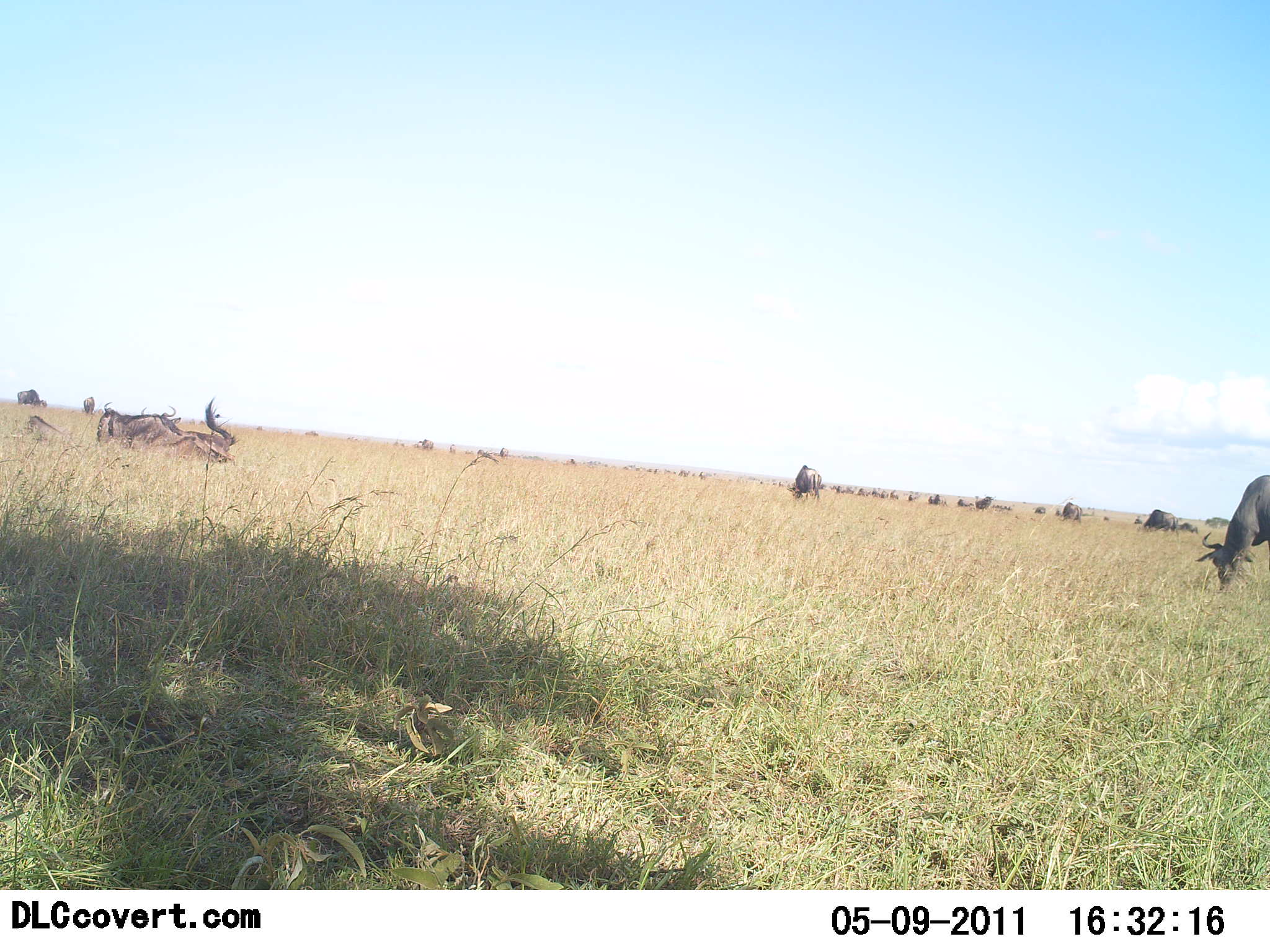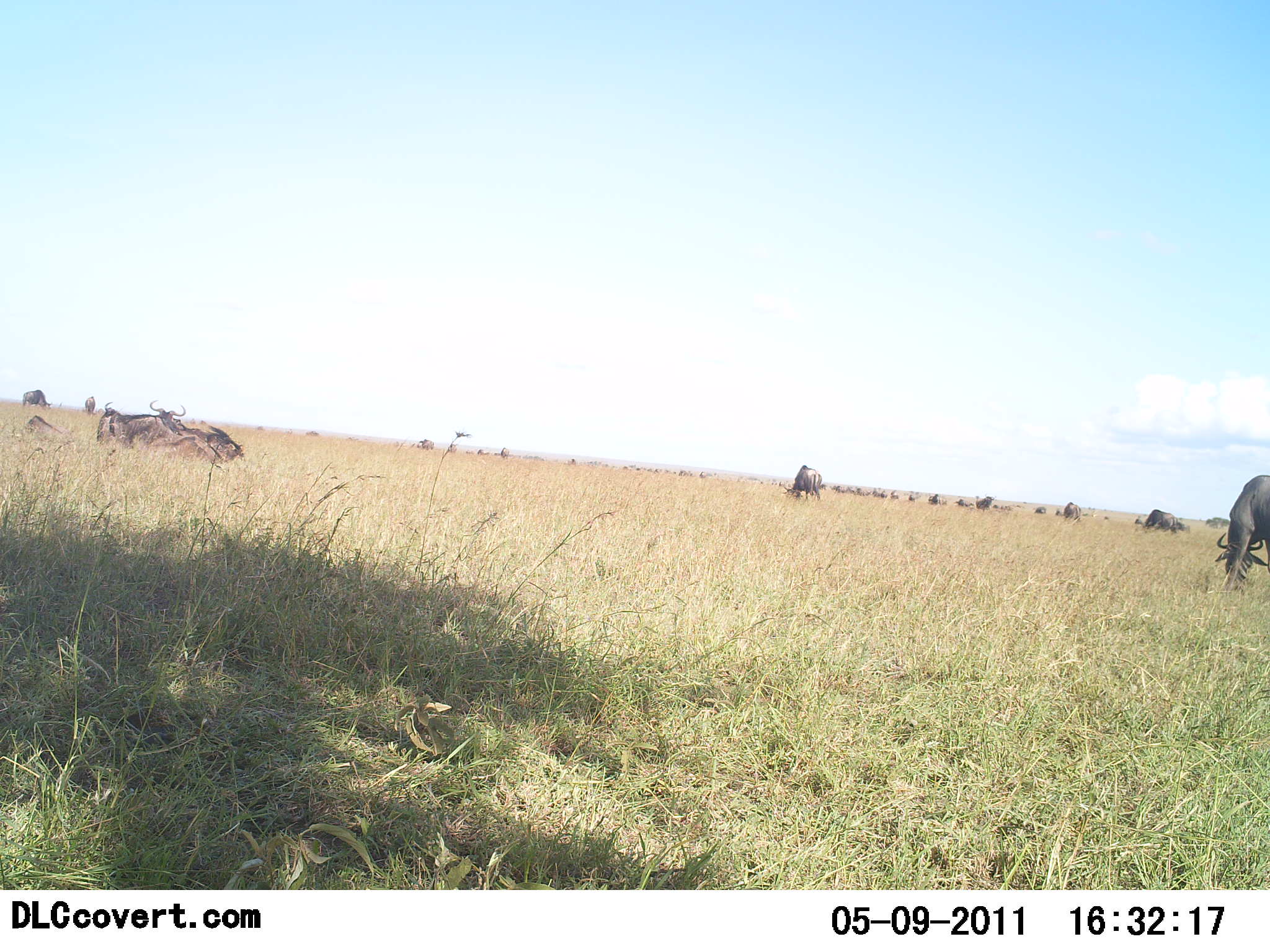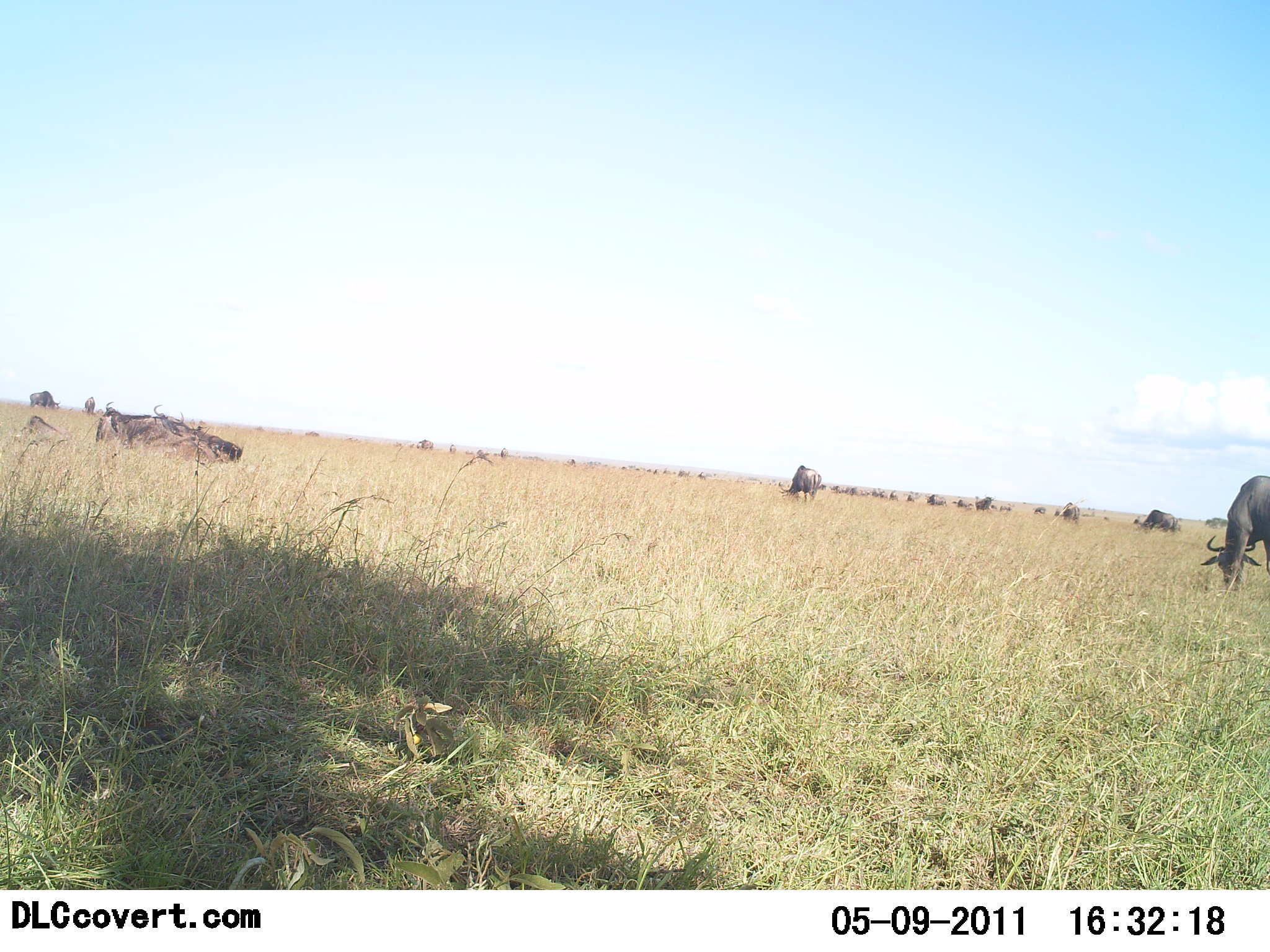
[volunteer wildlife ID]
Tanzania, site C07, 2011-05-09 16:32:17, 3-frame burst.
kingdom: Animalia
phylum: Chordata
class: Mammalia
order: Artiodactyla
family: Bovidae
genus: Connochaetes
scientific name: Connochaetes taurinus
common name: blue wildebeest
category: wildebeest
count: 11-50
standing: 45%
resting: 55%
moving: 9%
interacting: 9%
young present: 0%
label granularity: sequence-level